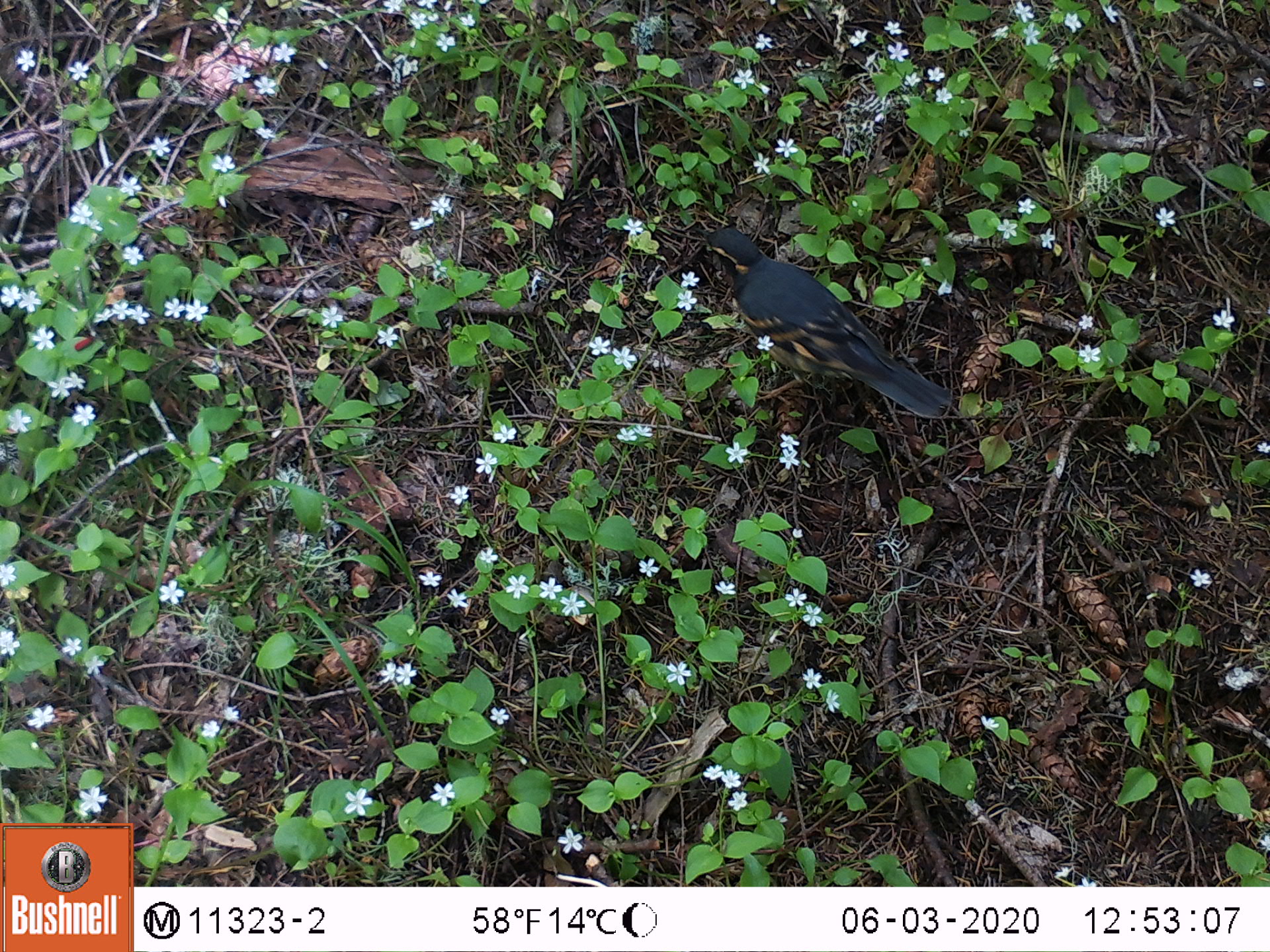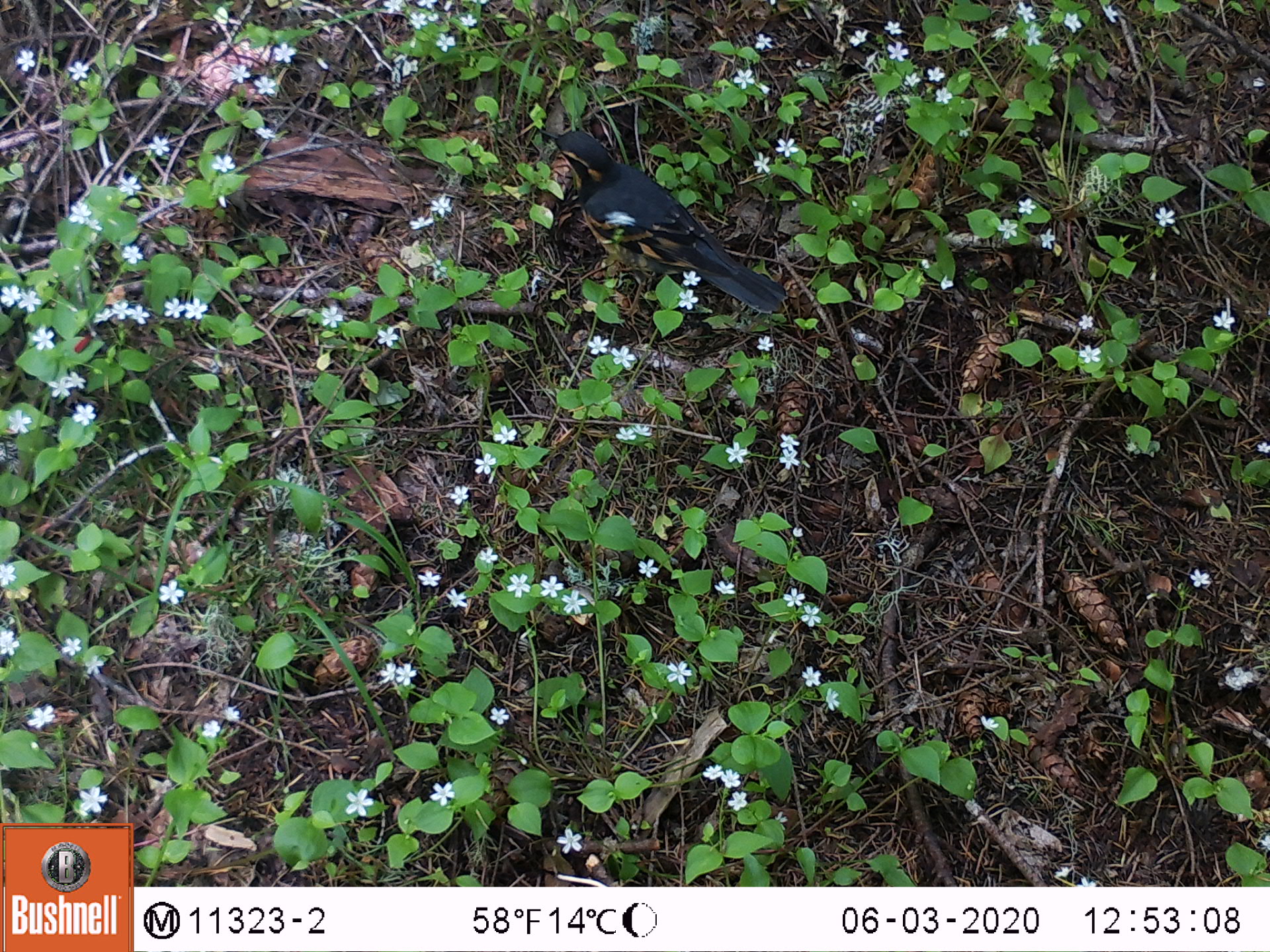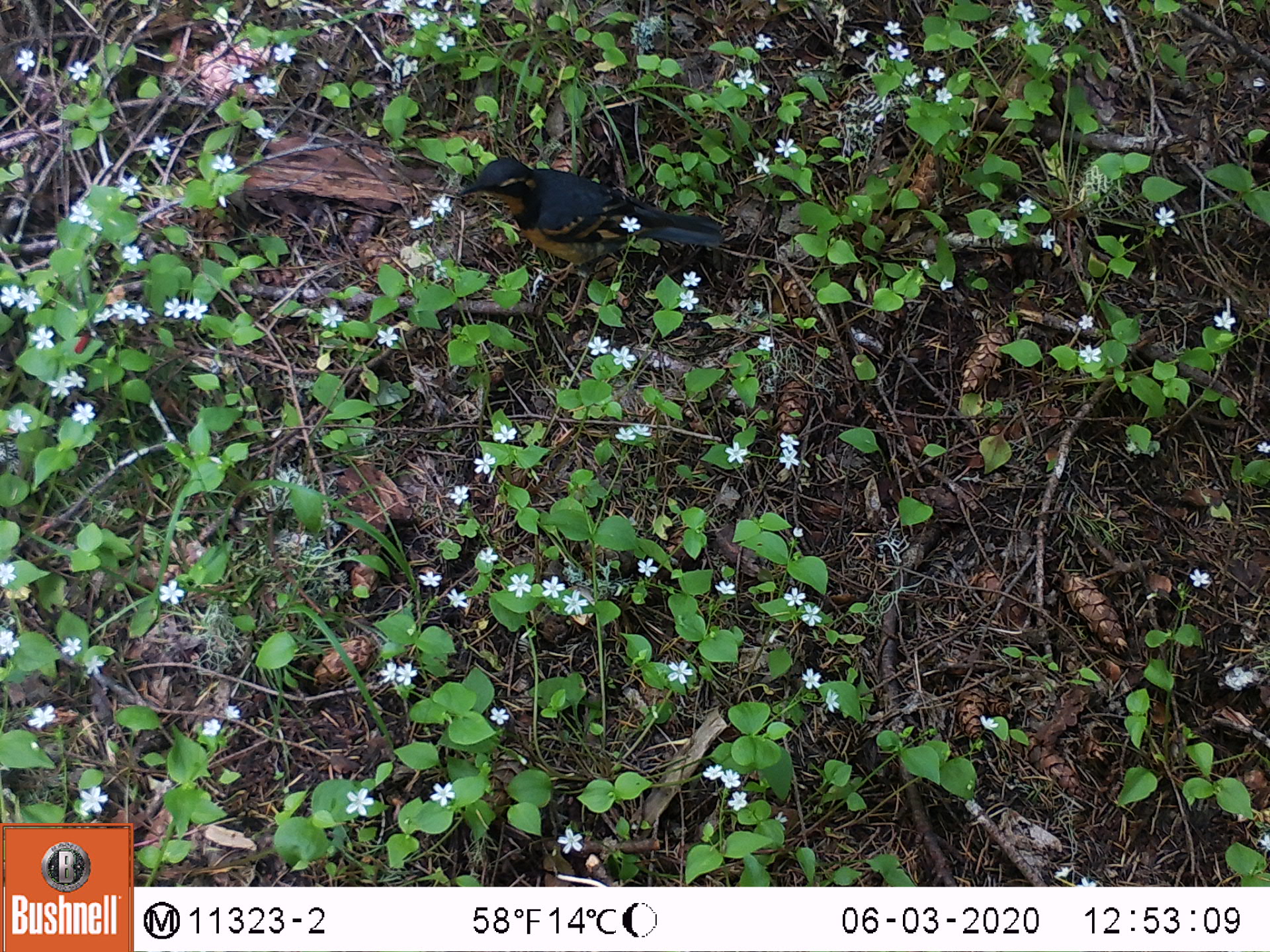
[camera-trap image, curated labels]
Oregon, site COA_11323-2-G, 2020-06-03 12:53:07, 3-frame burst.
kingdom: Animalia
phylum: Chordata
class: Aves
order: Passeriformes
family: Turdidae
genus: Ixoreus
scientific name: Ixoreus naevius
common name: varied thrush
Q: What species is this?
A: Varied thrush (Ixoreus naevius).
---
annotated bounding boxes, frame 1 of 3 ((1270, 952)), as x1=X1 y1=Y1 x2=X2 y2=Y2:
varied thrush: x1=694 y1=218 x2=947 y2=430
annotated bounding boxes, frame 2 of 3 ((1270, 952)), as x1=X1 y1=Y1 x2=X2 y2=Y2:
varied thrush: x1=544 y1=126 x2=785 y2=316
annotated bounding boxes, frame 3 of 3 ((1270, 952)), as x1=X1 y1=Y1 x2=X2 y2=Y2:
varied thrush: x1=458 y1=153 x2=726 y2=281